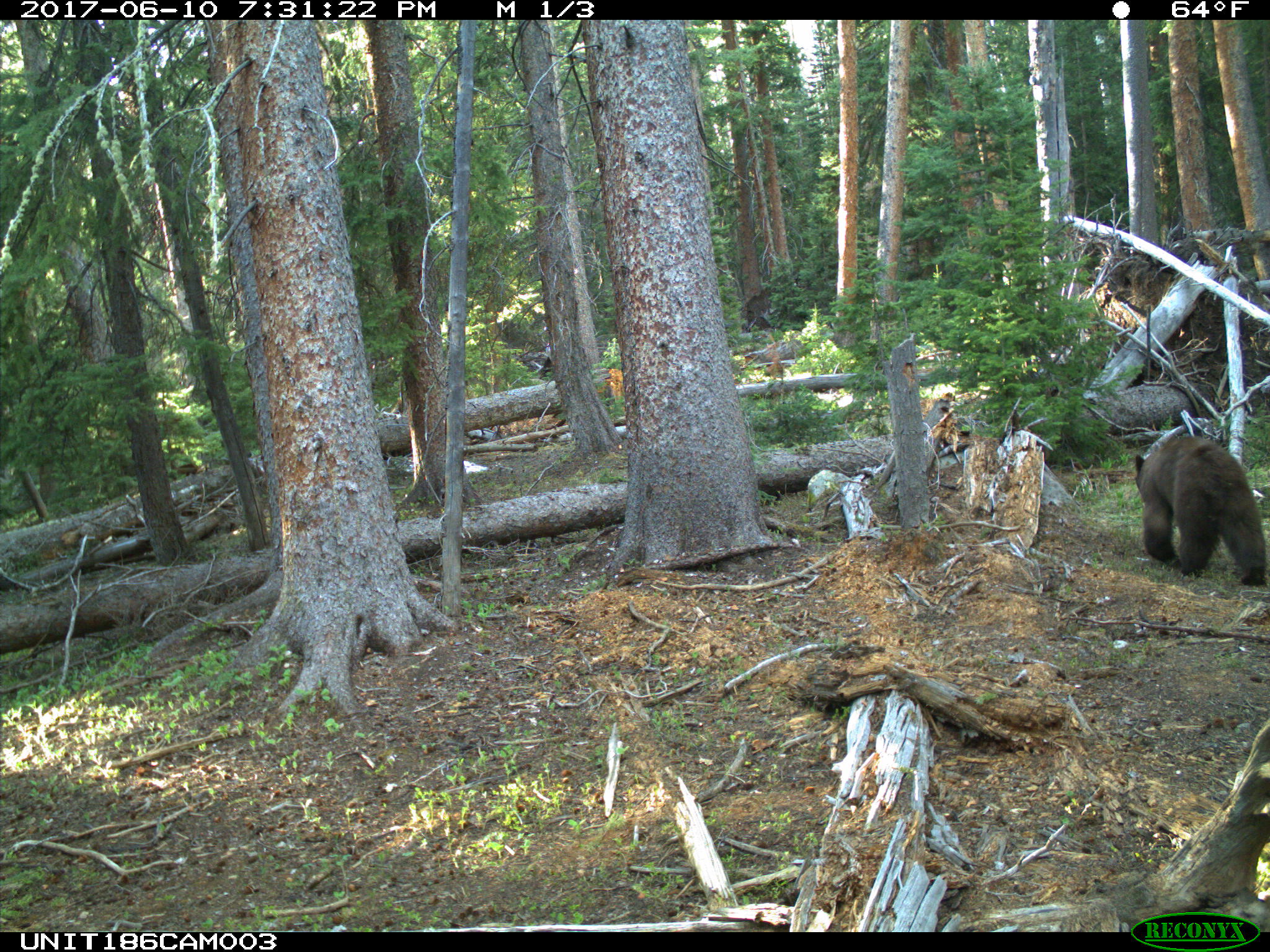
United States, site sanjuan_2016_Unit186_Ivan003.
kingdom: Animalia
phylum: Chordata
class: Mammalia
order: Carnivora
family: Ursidae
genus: Ursus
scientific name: Ursus americanus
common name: american black bear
Ursus americanus (american black bear).